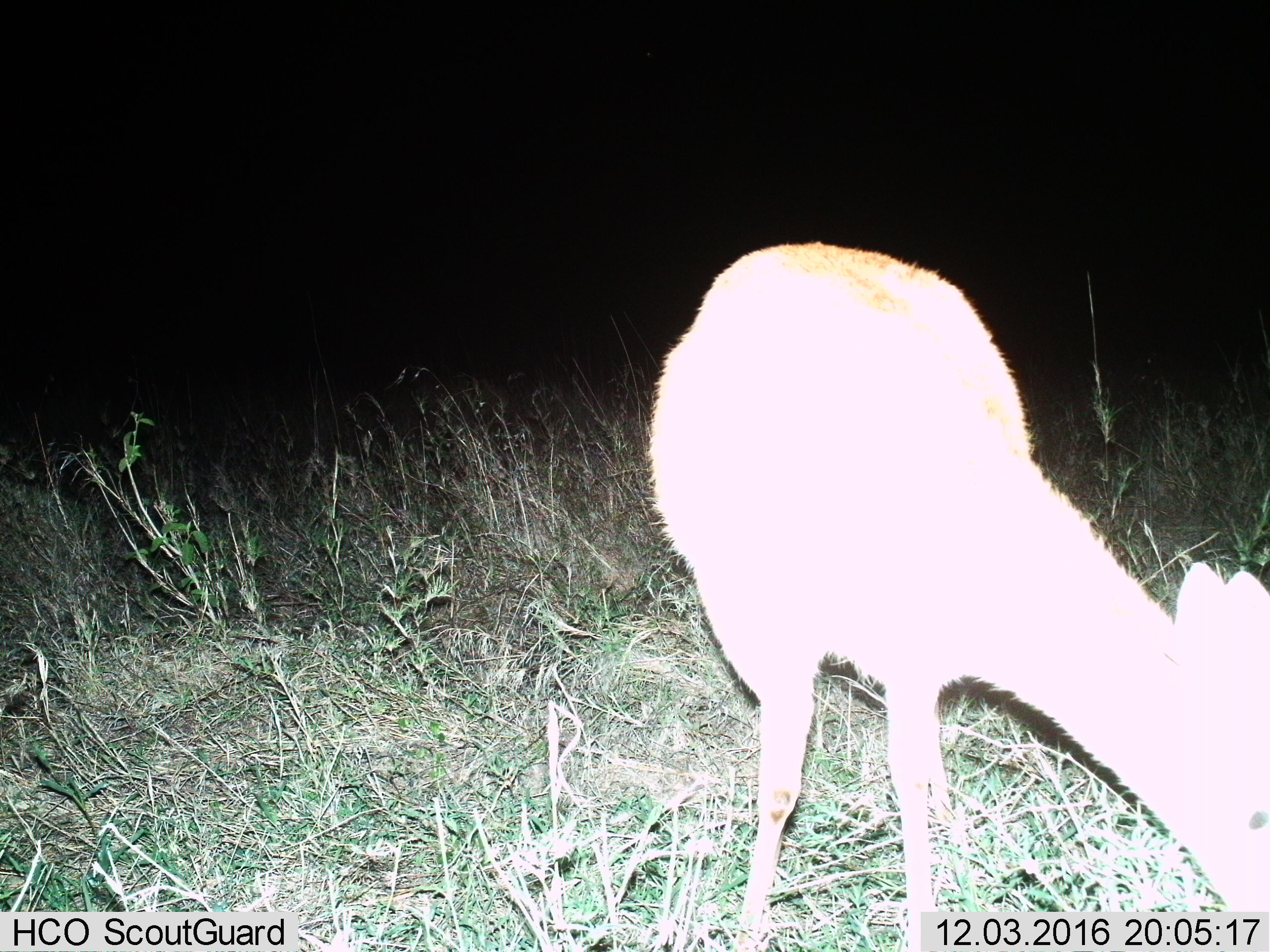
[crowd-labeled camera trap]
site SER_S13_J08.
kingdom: Animalia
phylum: Chordata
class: Mammalia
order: Artiodactyla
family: Bovidae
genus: Redunca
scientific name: Redunca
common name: reedbuck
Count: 1.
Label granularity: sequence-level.